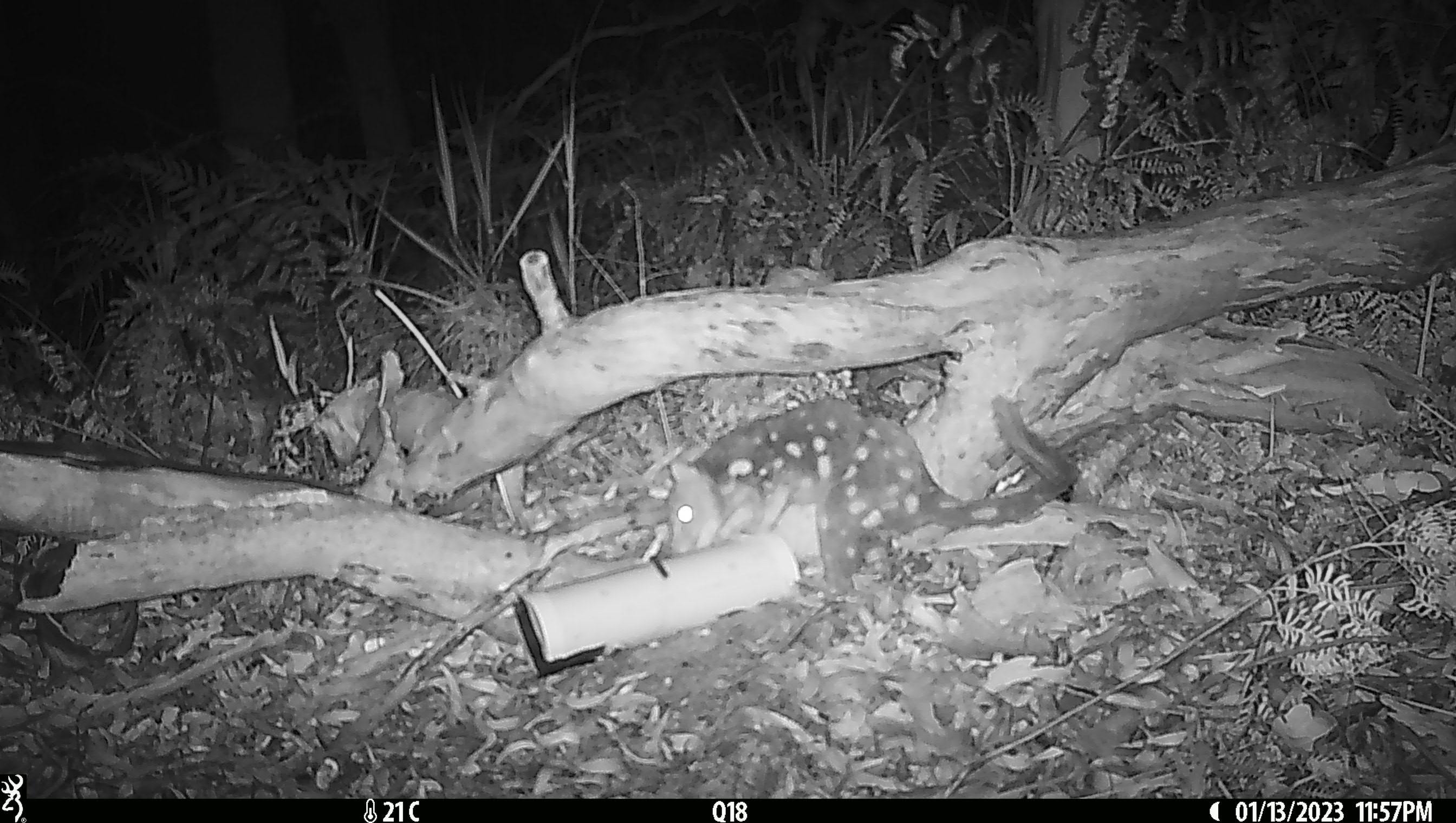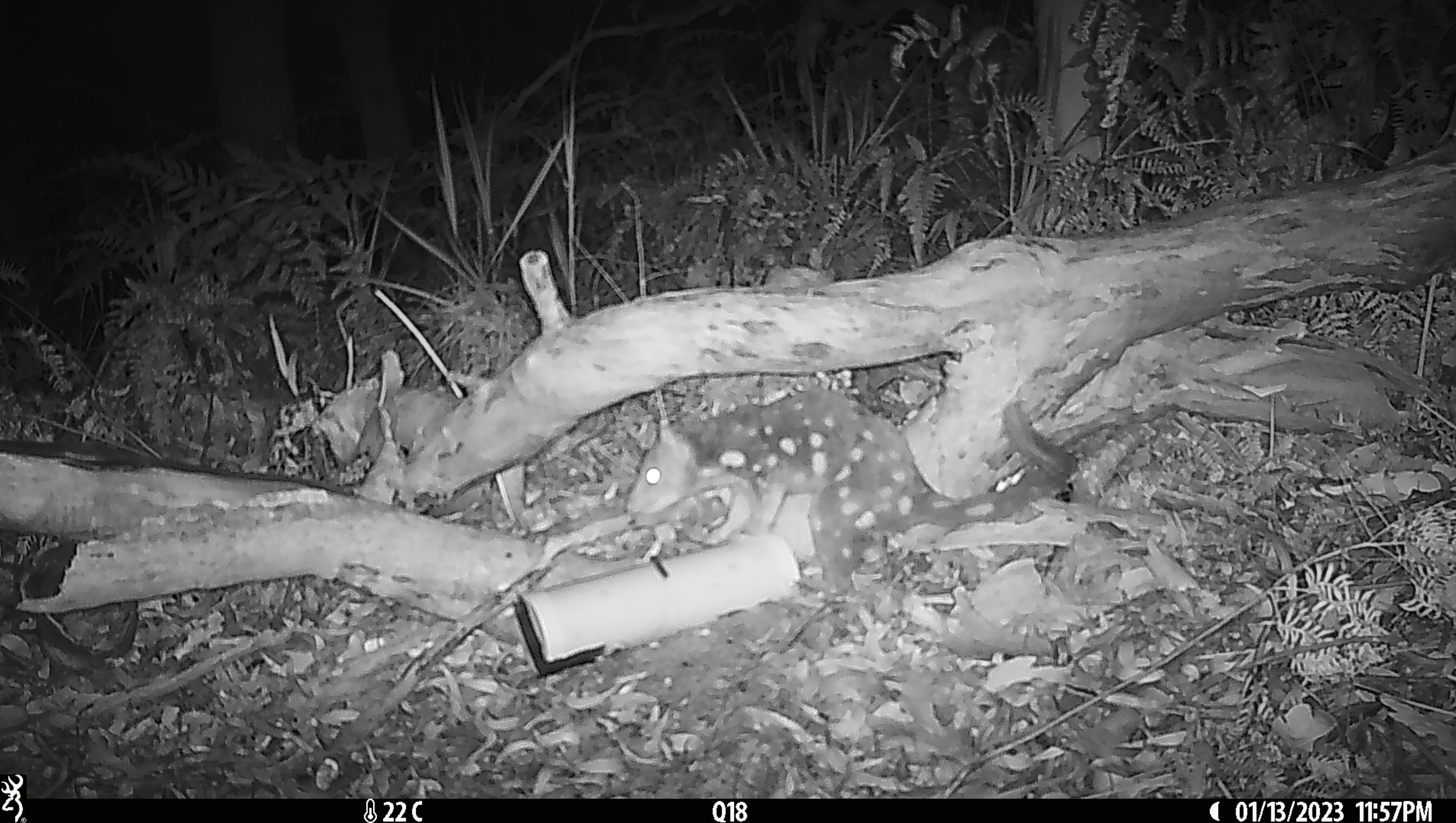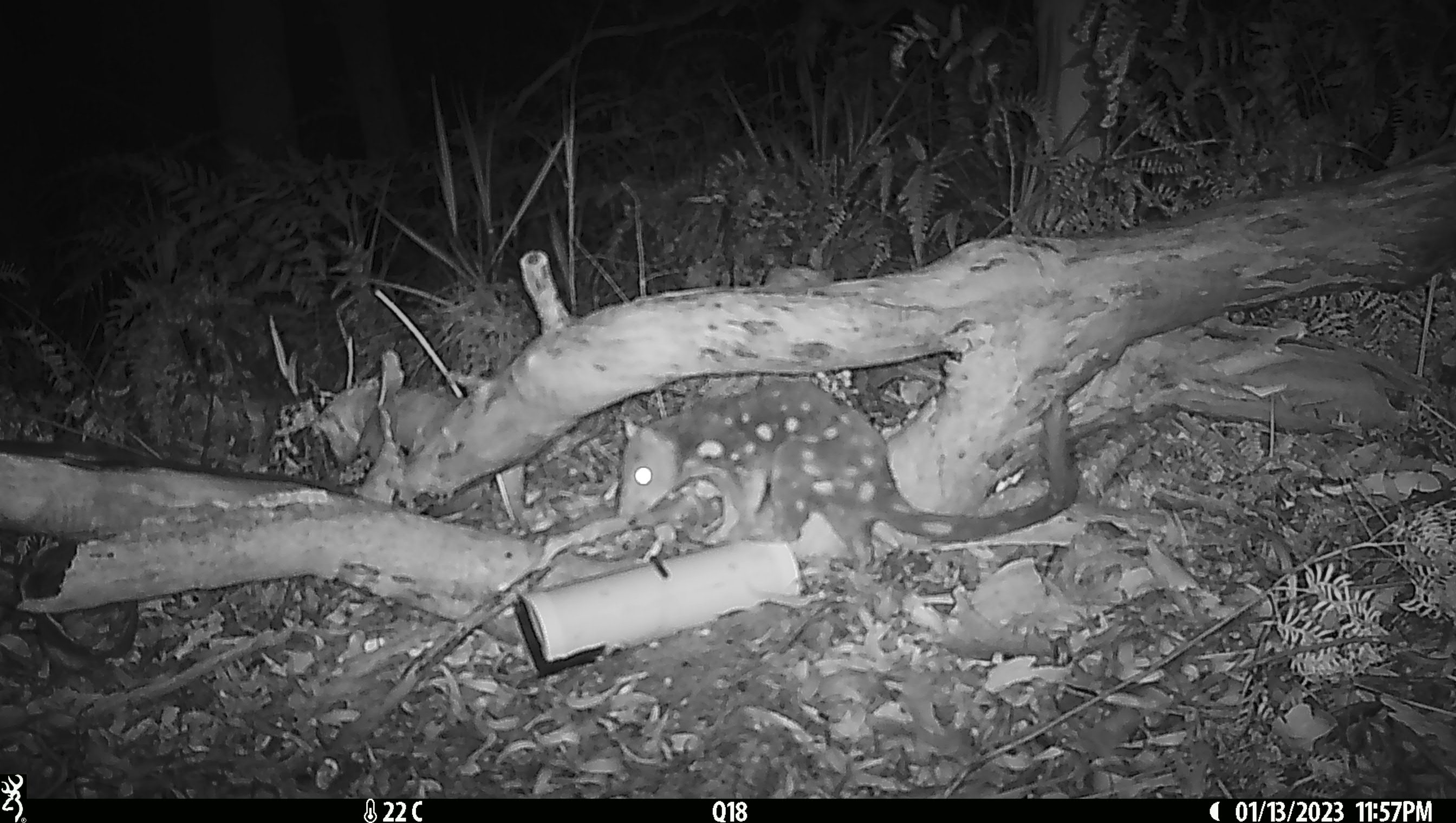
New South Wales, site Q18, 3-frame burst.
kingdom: Animalia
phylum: Chordata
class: Mammalia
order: Dasyuromorphia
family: Dasyuridae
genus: Dasyurus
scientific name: Dasyurus maculatus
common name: spotted-tailed quoll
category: quoll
Quoll (spotted-tailed quoll) (Dasyurus maculatus).